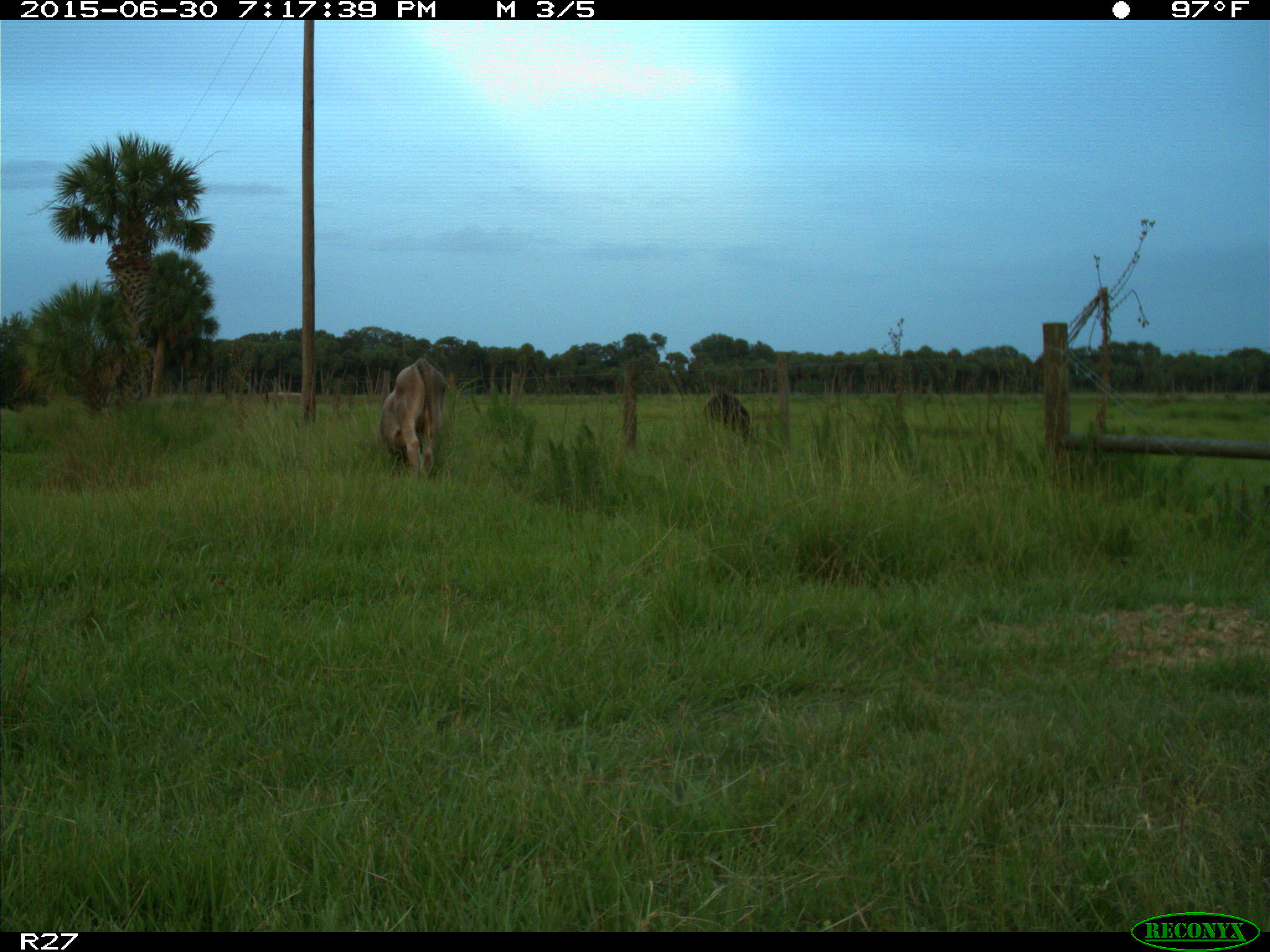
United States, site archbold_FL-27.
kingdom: Animalia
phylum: Chordata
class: Mammalia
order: Artiodactyla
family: Bovidae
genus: Bos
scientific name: Bos taurus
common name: domestic cow